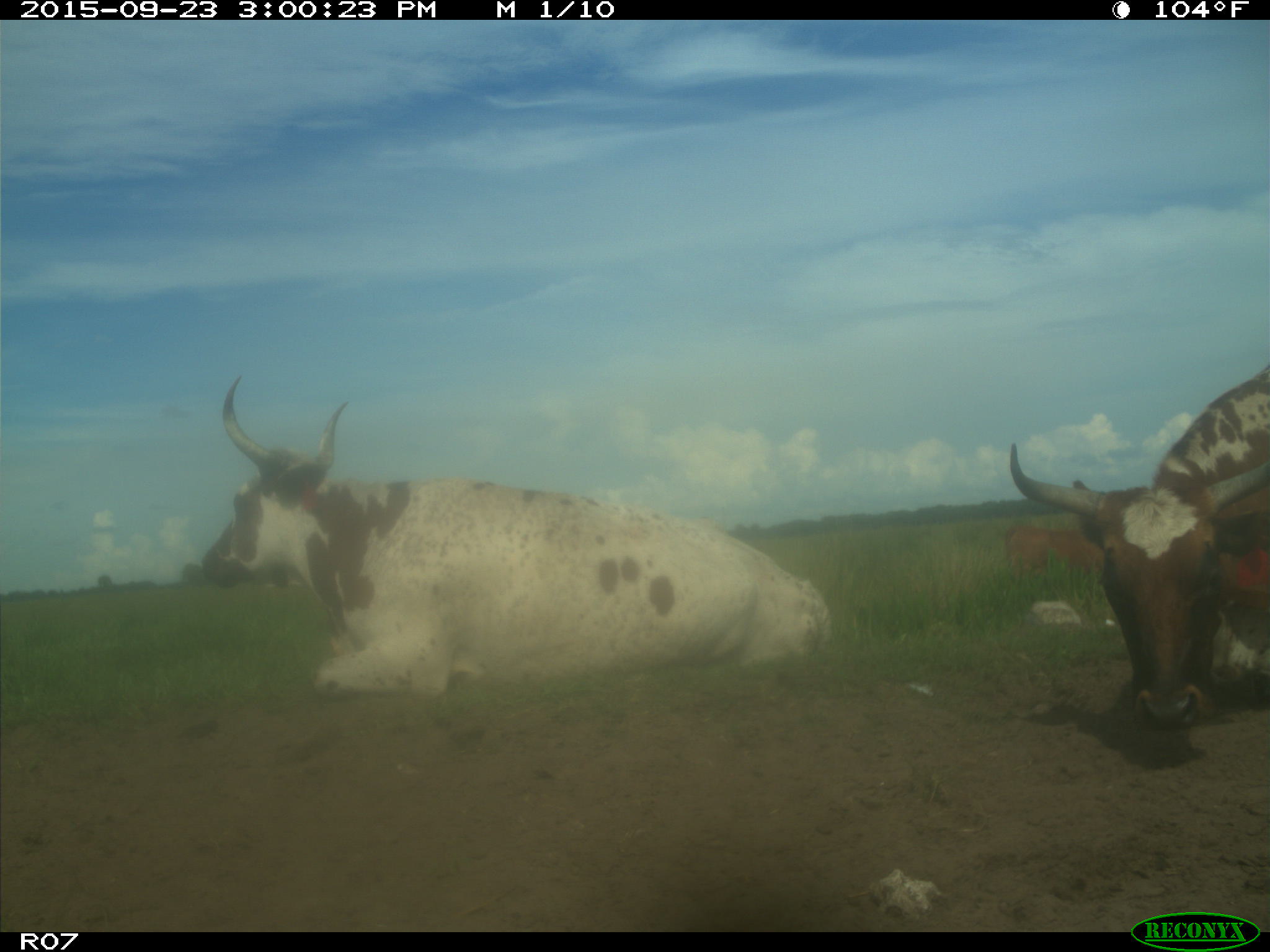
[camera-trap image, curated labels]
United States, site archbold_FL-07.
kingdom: Animalia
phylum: Chordata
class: Mammalia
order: Artiodactyla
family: Bovidae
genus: Bos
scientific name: Bos taurus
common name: domestic cow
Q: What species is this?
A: Bos taurus (domestic cow).